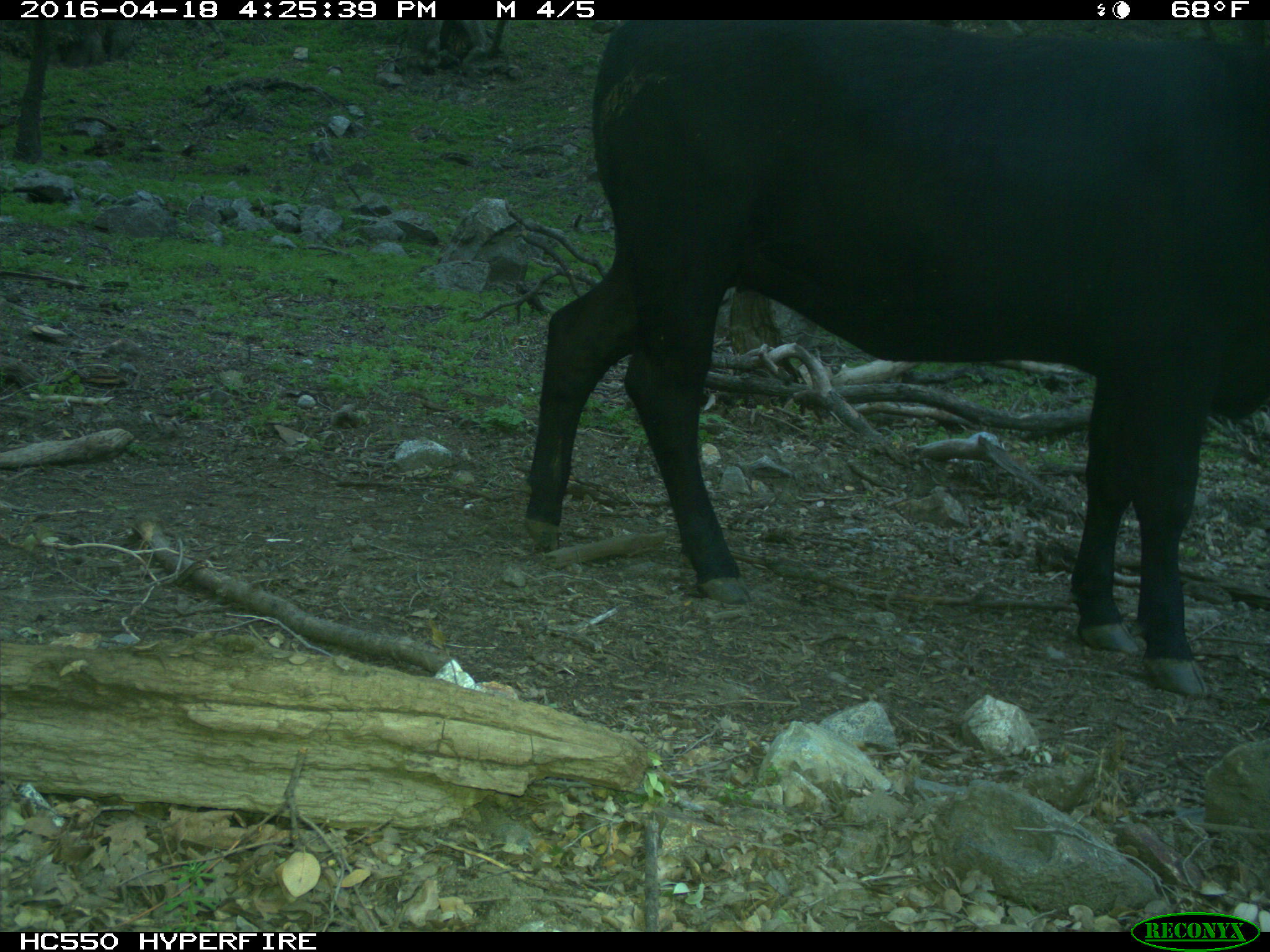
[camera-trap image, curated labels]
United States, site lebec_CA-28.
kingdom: Animalia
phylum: Chordata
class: Mammalia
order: Artiodactyla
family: Bovidae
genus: Bos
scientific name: Bos taurus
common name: domestic cow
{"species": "Bos taurus (domestic cow)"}